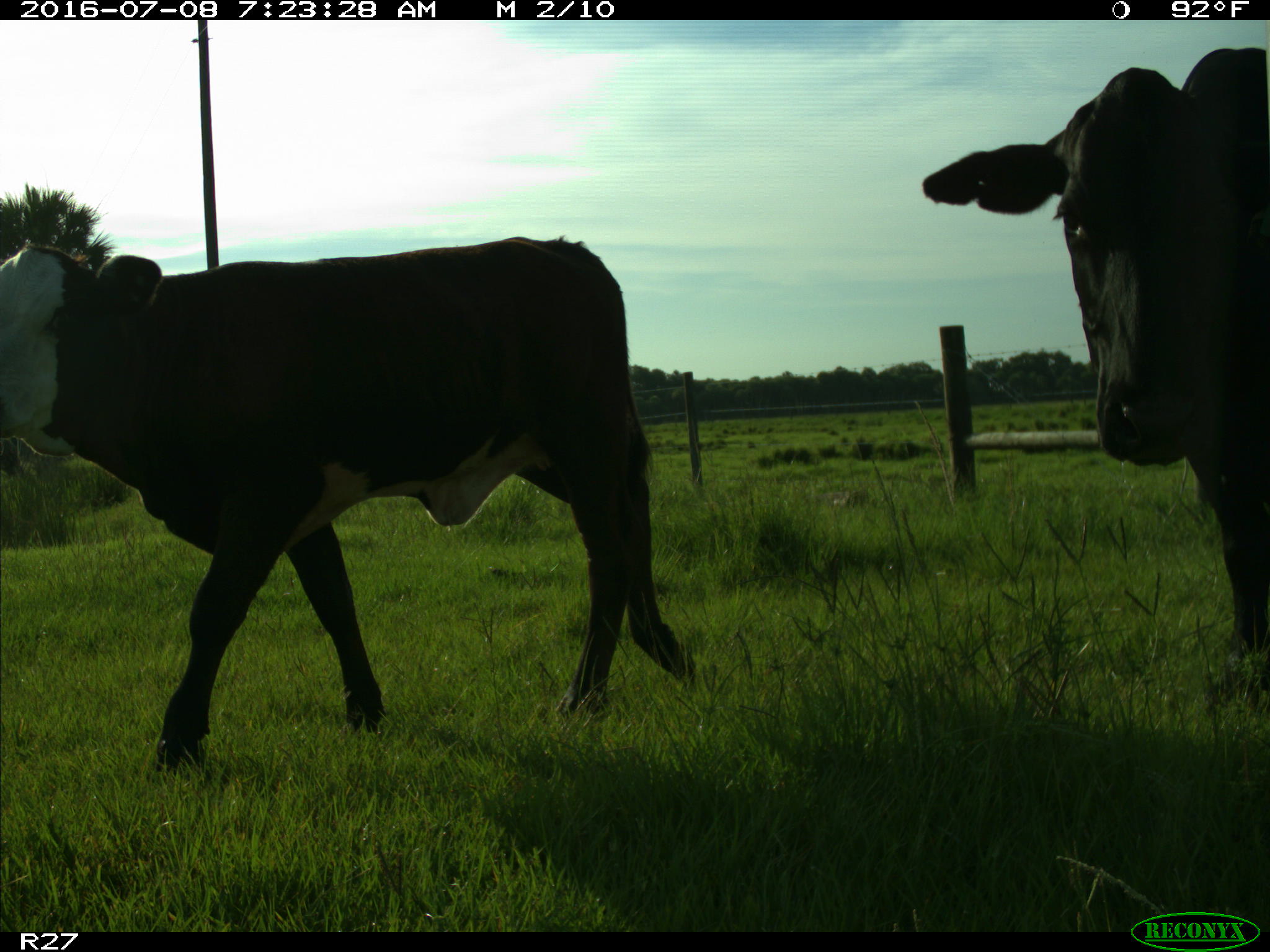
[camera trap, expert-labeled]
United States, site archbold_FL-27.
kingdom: Animalia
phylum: Chordata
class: Mammalia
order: Artiodactyla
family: Bovidae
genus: Bos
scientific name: Bos taurus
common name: domestic cow